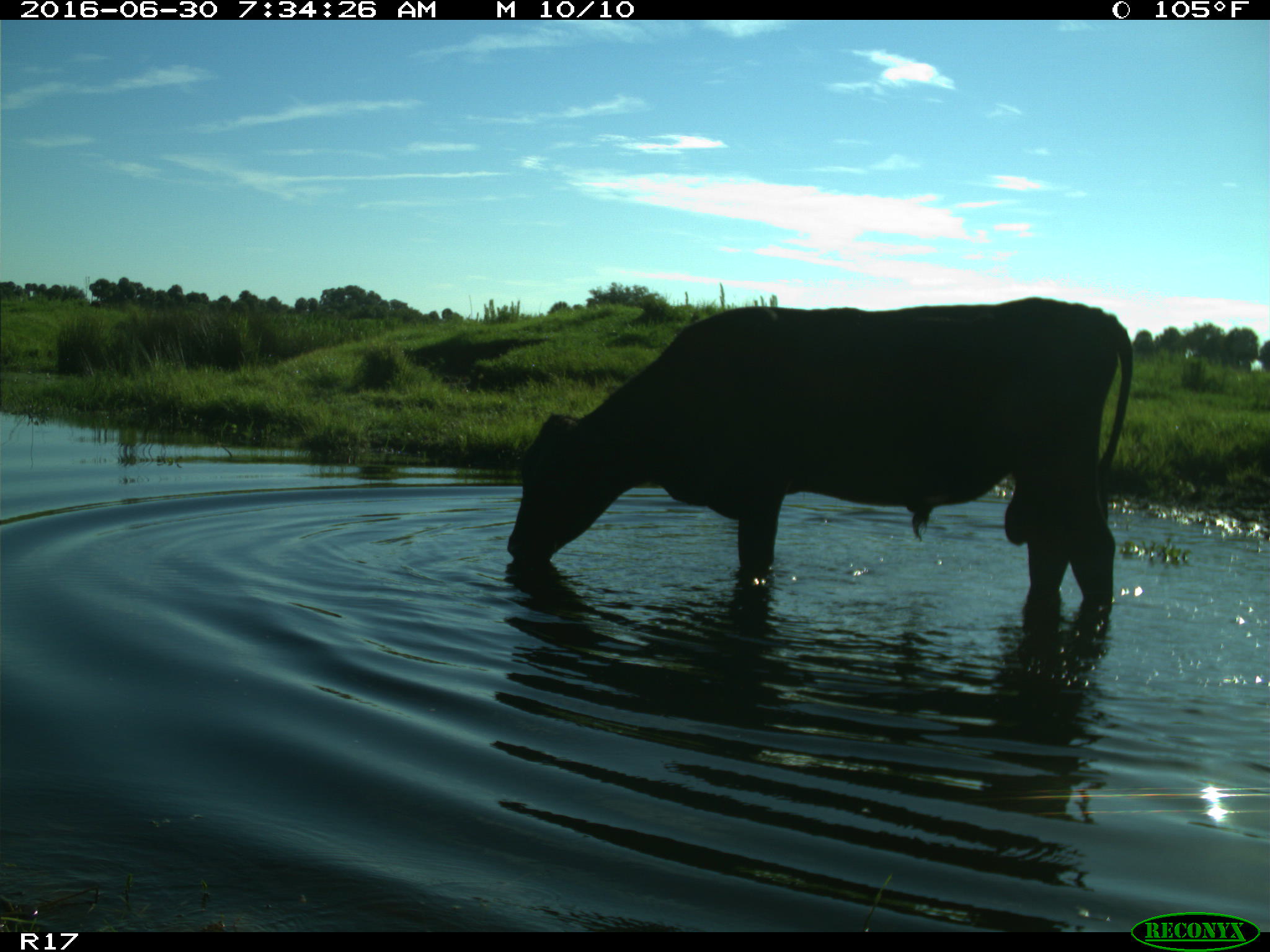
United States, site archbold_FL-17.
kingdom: Animalia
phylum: Chordata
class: Mammalia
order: Artiodactyla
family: Bovidae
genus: Bos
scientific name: Bos taurus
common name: domestic cow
Bos taurus (domestic cow).